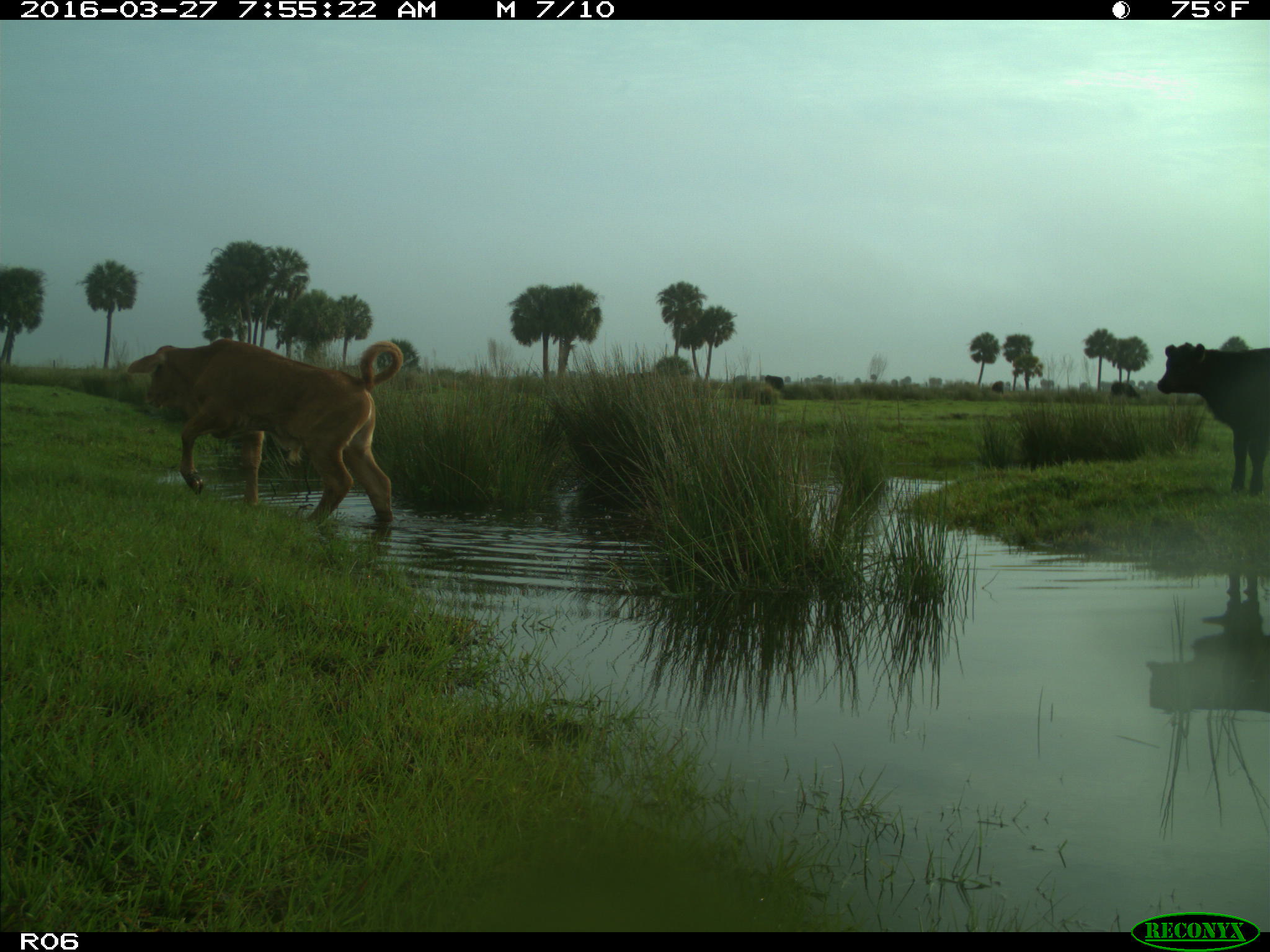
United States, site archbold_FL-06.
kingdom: Animalia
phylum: Chordata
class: Mammalia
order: Artiodactyla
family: Bovidae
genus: Bos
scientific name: Bos taurus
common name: domestic cow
Bos taurus (domestic cow).